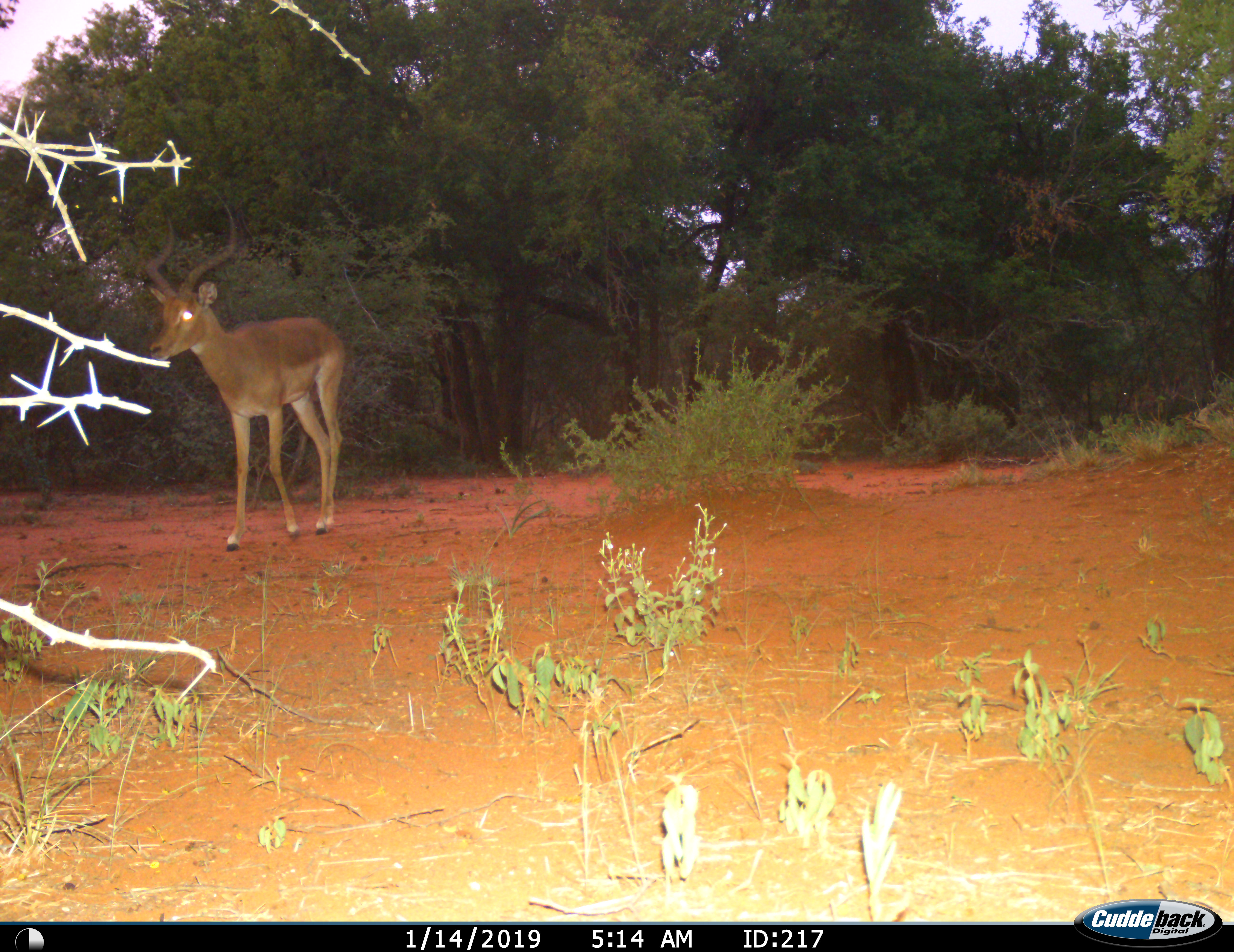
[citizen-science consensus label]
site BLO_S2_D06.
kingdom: Animalia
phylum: Chordata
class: Mammalia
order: Artiodactyla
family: Bovidae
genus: Aepyceros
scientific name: Aepyceros melampus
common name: impala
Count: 1.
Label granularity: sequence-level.